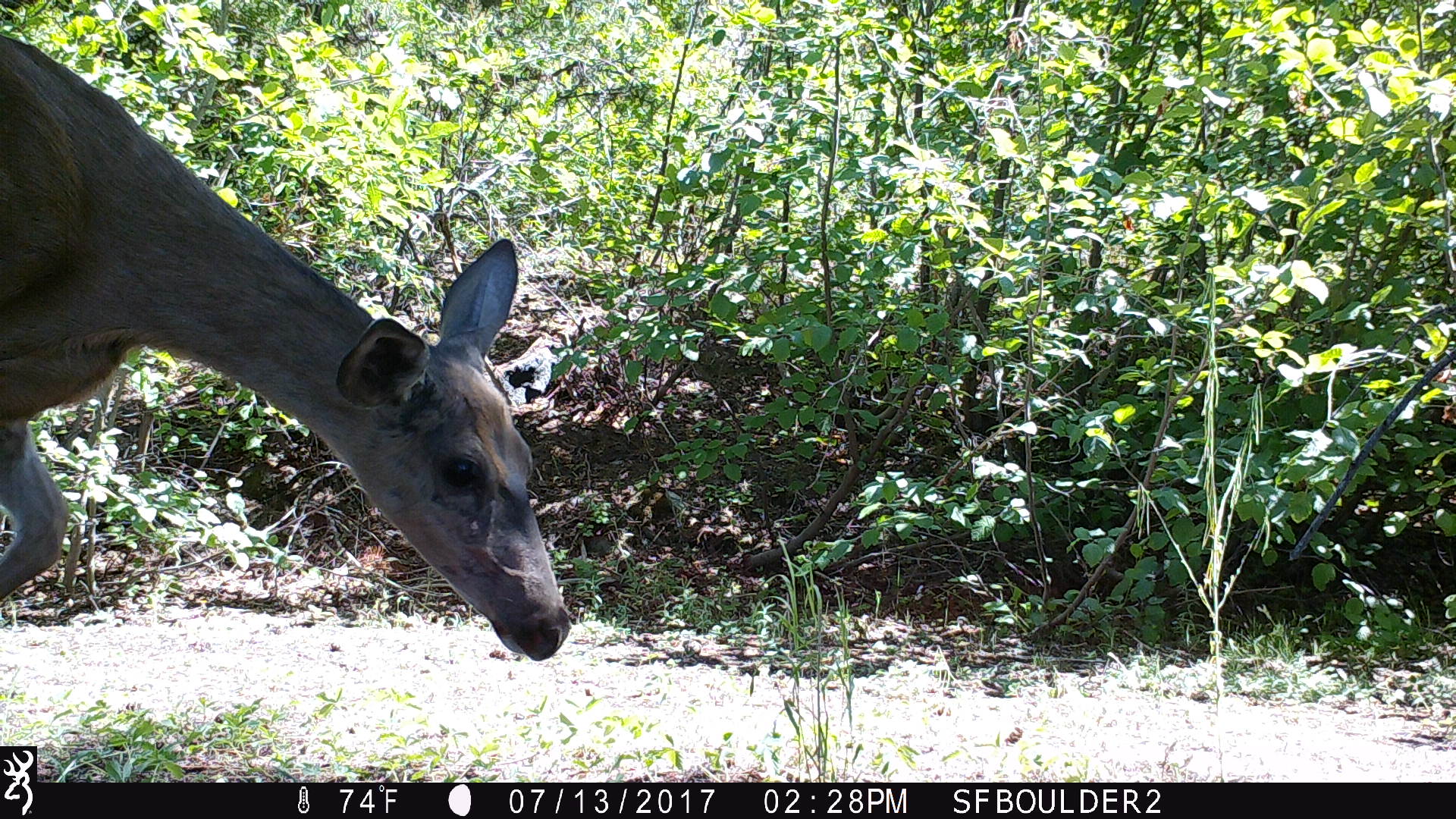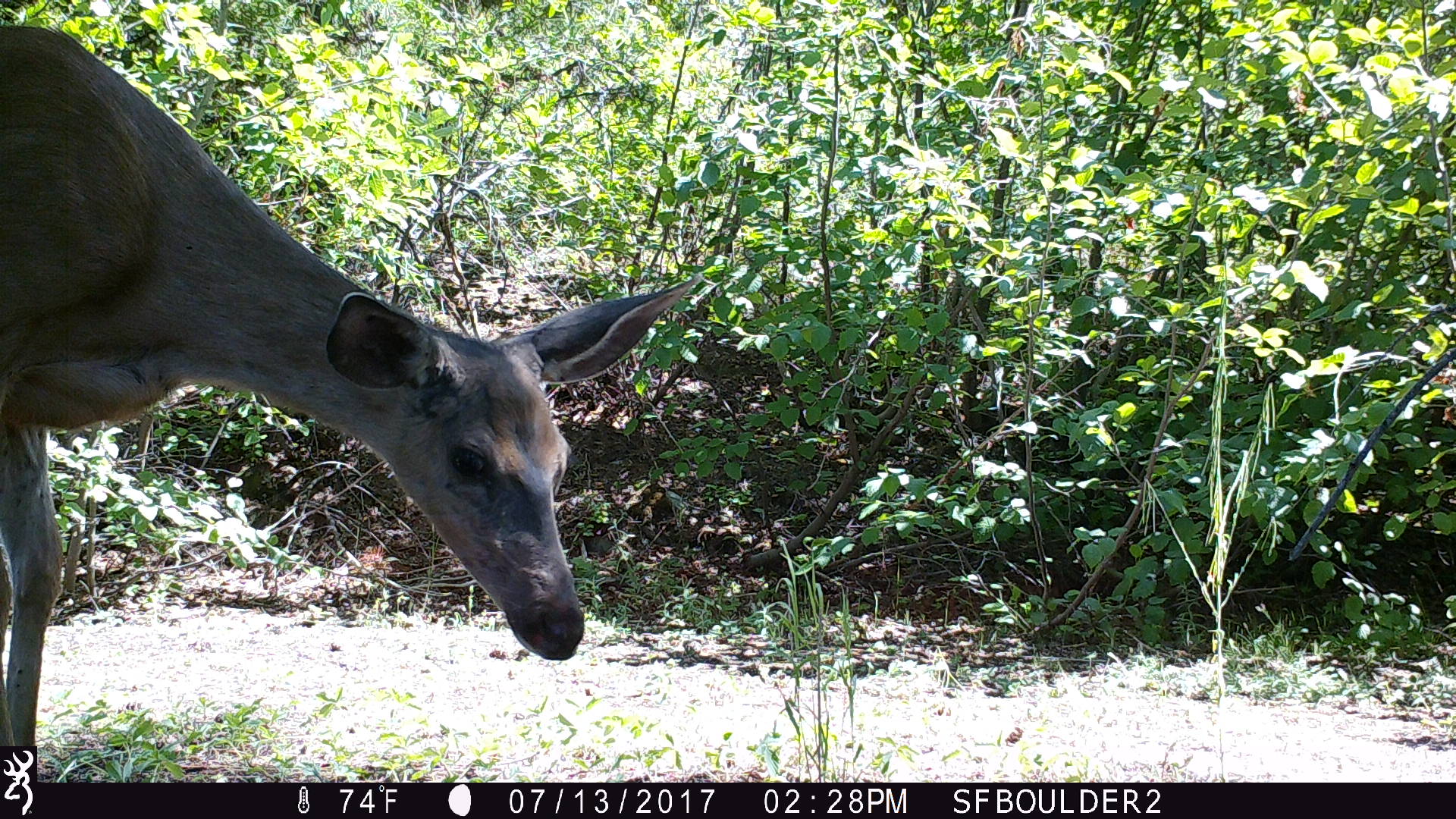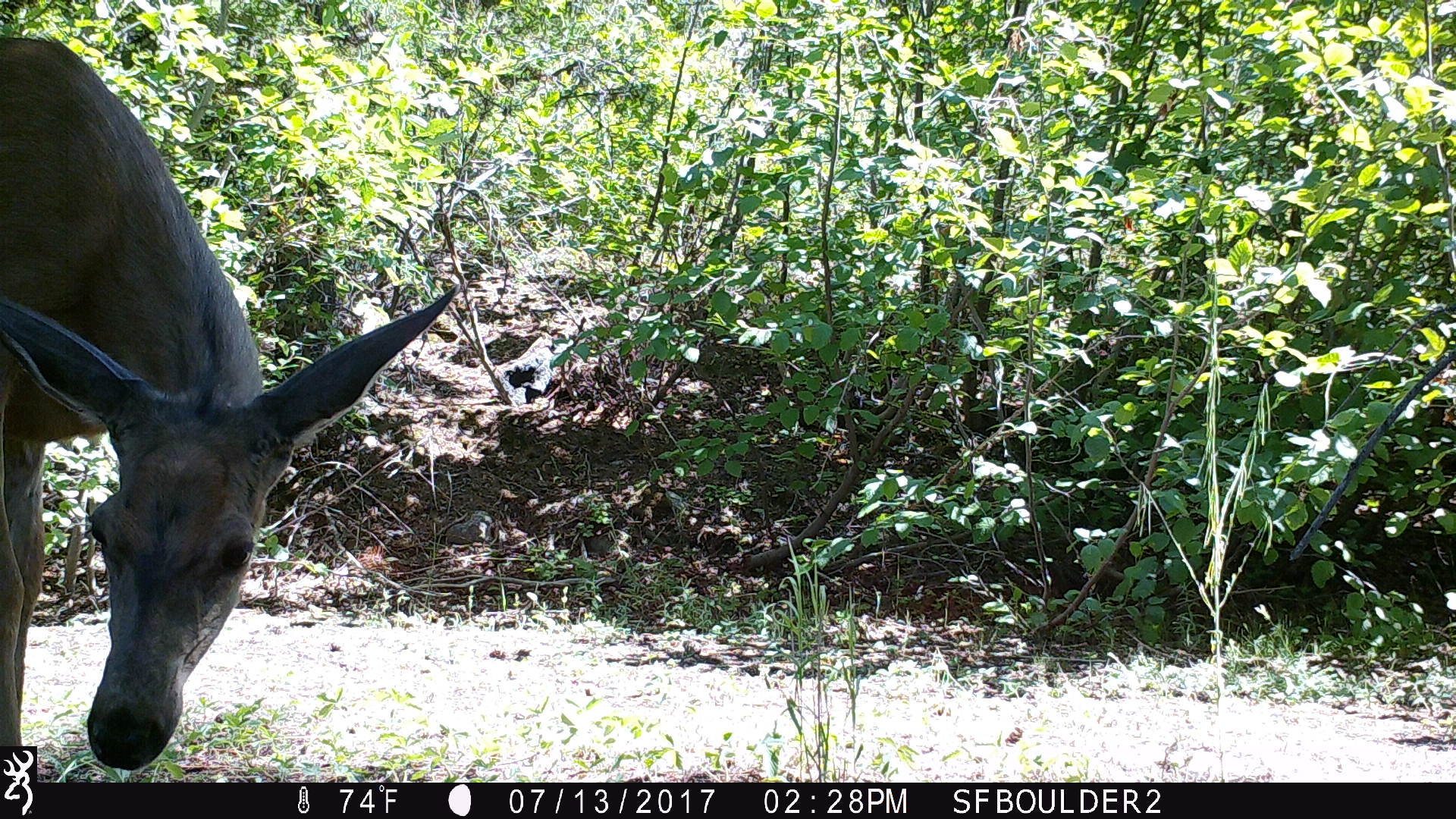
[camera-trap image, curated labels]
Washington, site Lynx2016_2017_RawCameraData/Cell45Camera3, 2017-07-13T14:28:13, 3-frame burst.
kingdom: Animalia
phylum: Chordata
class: Mammalia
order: Artiodactyla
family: Cervidae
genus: Odocoileus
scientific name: Odocoileus hemionus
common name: mule deer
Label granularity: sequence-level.